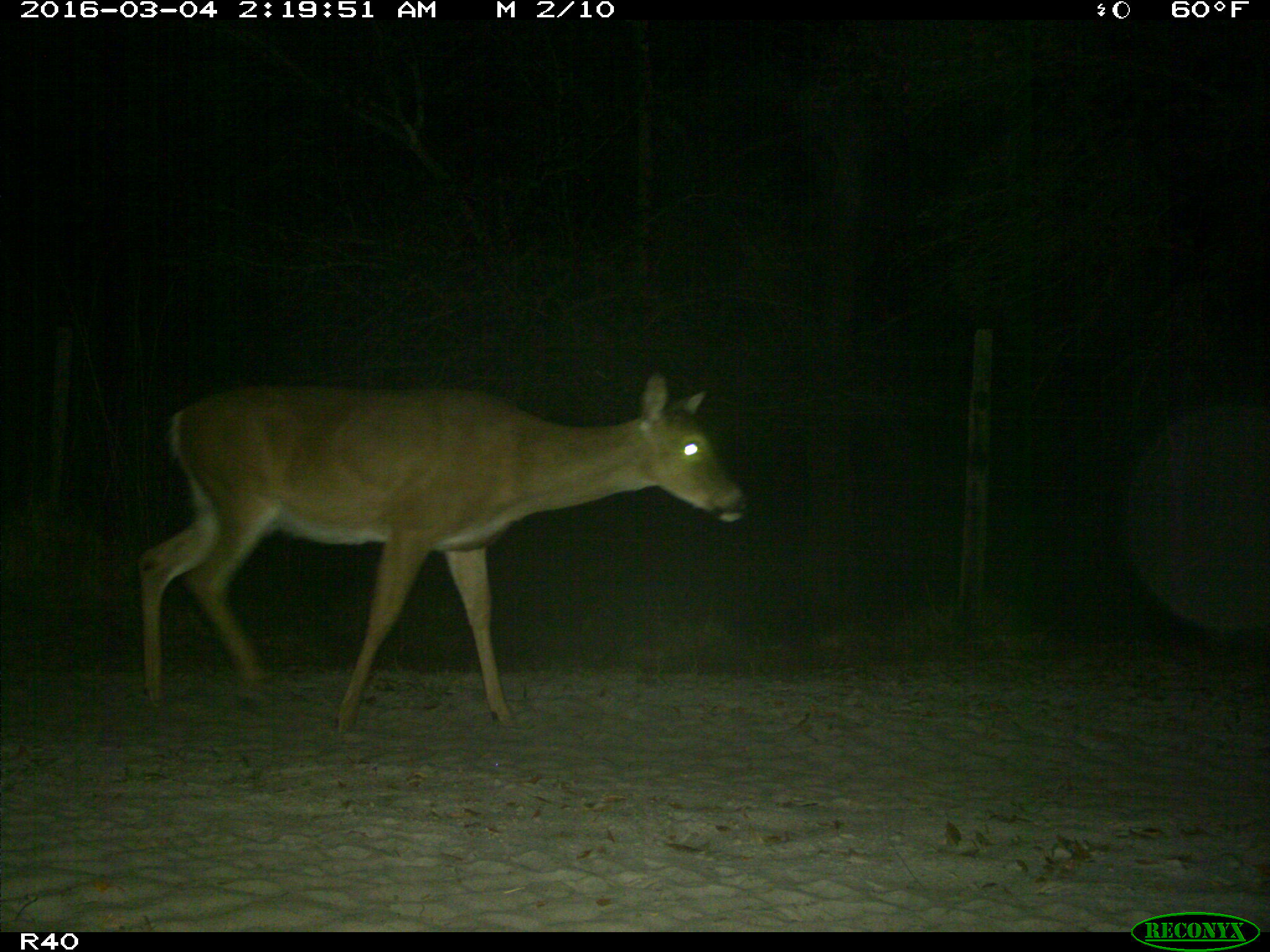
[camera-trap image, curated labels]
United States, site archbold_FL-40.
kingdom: Animalia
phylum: Chordata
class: Mammalia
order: Artiodactyla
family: Cervidae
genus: Odocoileus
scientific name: Odocoileus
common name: deer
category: unidentified deer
Unidentified deer (deer) (Odocoileus).